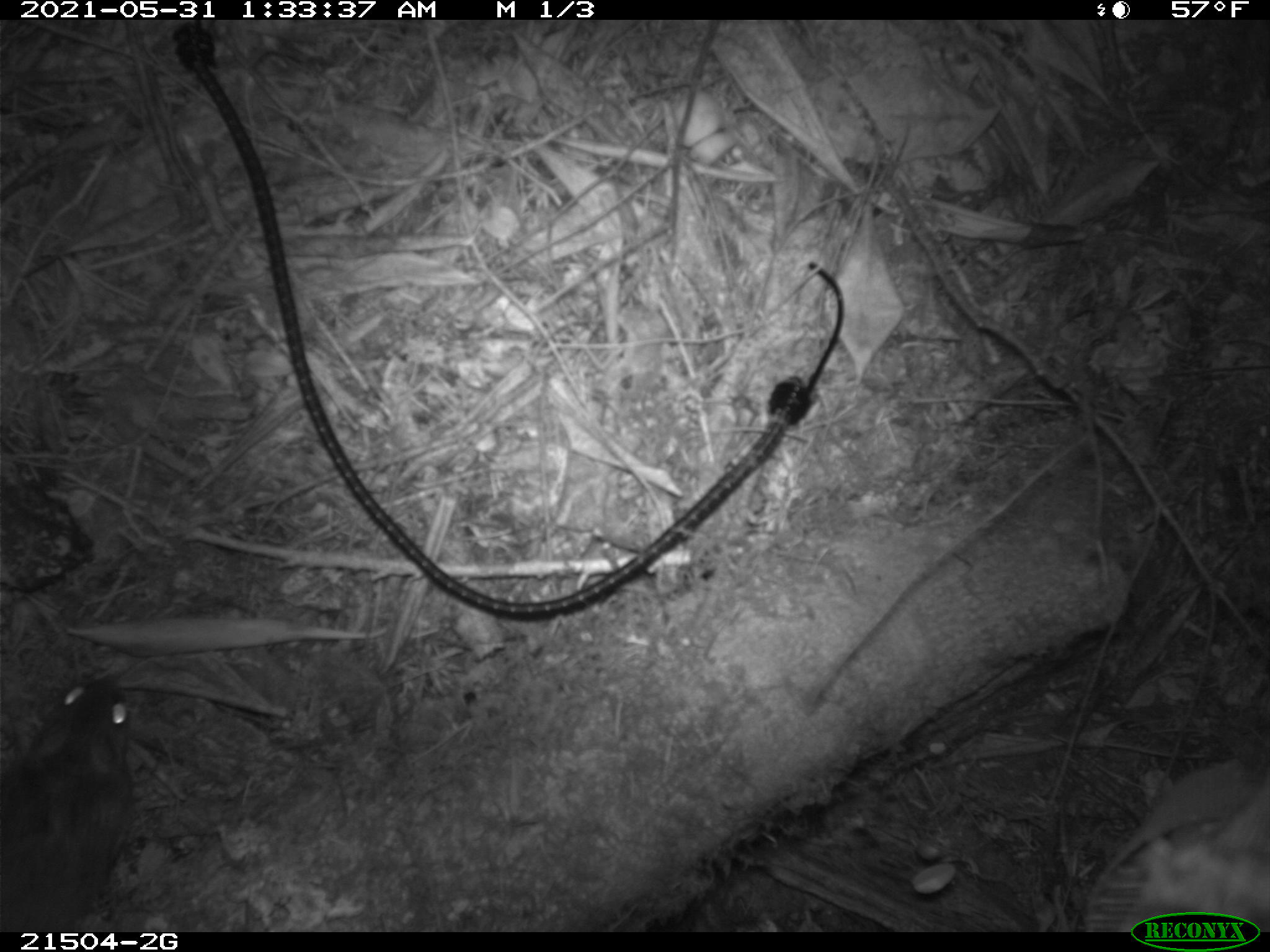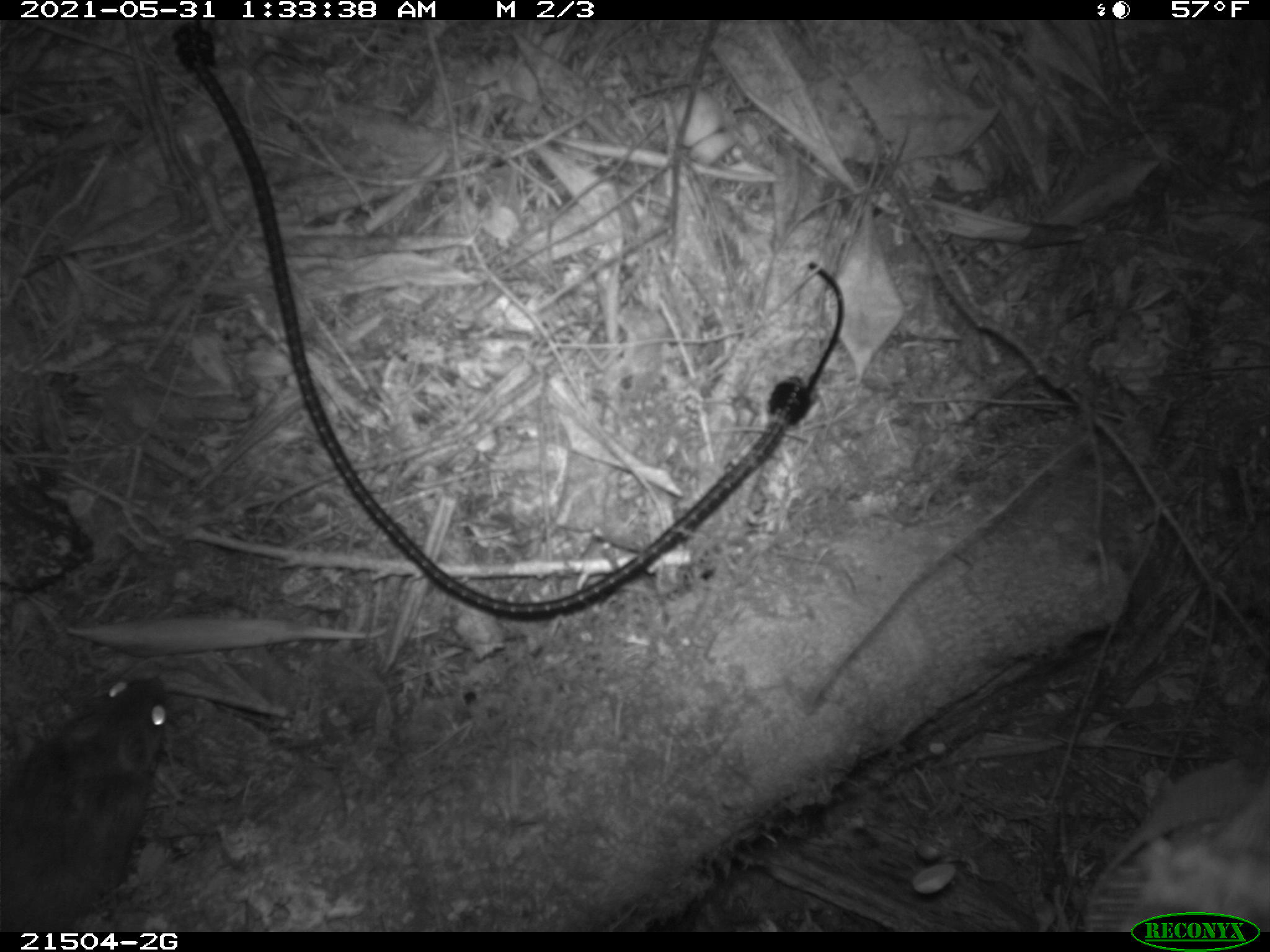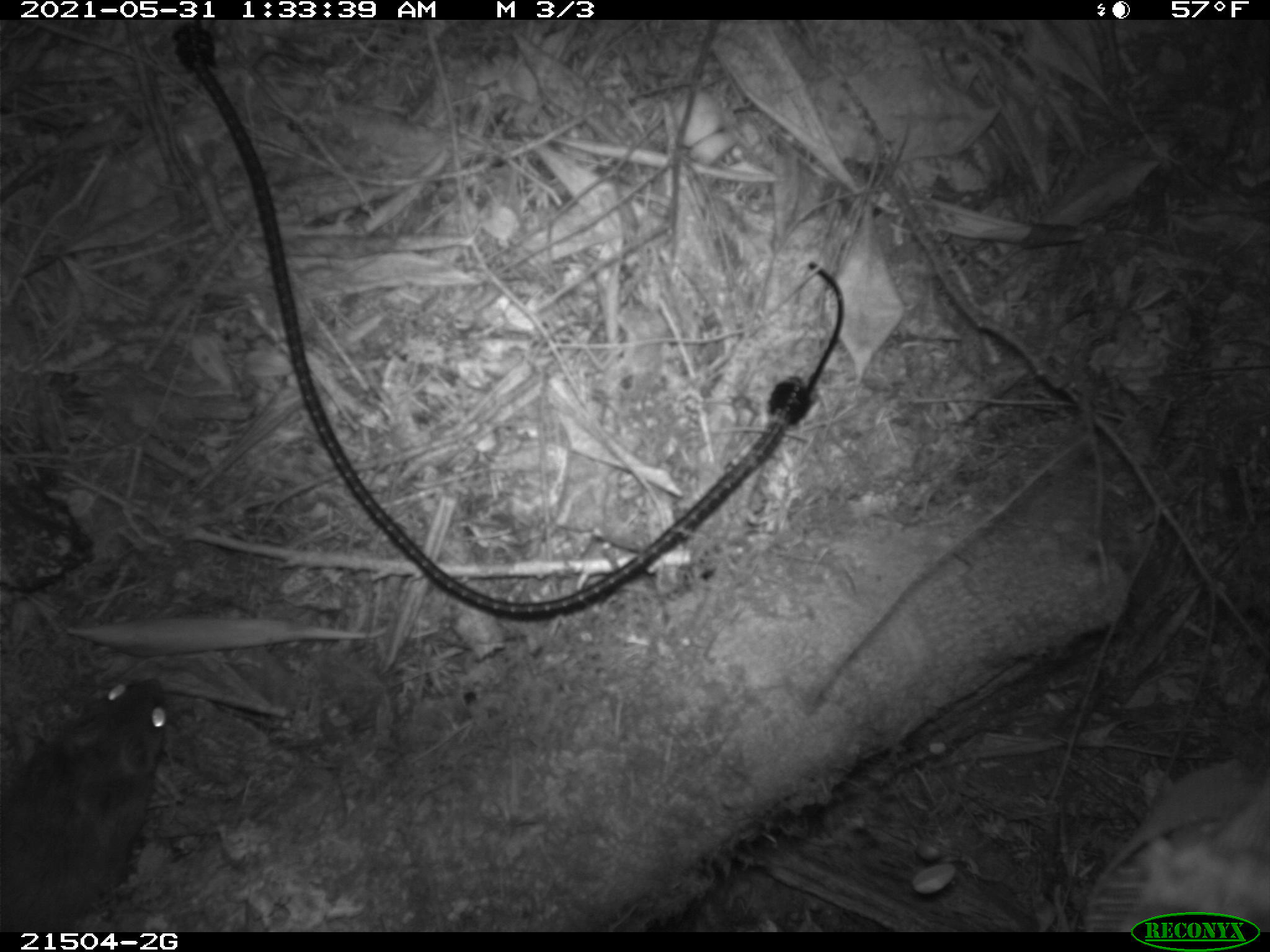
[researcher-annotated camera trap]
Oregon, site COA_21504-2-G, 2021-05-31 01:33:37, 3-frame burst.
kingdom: Animalia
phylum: Chordata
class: Mammalia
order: Rodentia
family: Sciuridae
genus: Glaucomys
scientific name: Glaucomys oregonensis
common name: humboldt's flying squirrel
Humboldt's flying squirrel (Glaucomys oregonensis).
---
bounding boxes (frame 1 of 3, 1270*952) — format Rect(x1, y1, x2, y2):
humboldt's flying squirrel: Rect(13, 653, 170, 920)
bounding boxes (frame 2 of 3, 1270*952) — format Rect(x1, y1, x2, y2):
humboldt's flying squirrel: Rect(7, 669, 175, 895)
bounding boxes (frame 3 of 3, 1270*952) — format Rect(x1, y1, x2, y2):
humboldt's flying squirrel: Rect(7, 662, 187, 898)